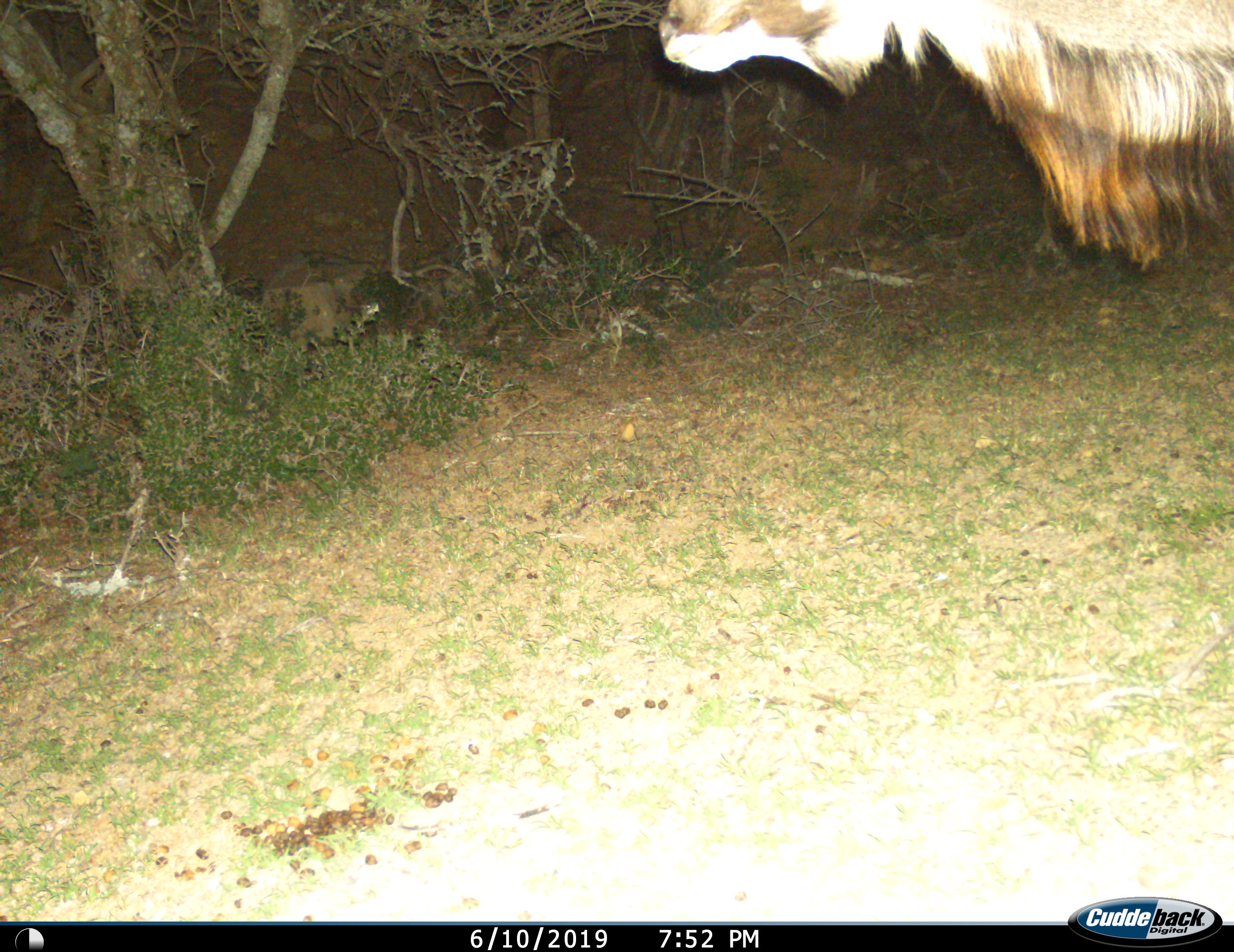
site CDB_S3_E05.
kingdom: Animalia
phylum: Chordata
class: Mammalia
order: Artiodactyla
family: Bovidae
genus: Tragelaphus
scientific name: Tragelaphus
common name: kudu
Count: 1.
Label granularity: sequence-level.